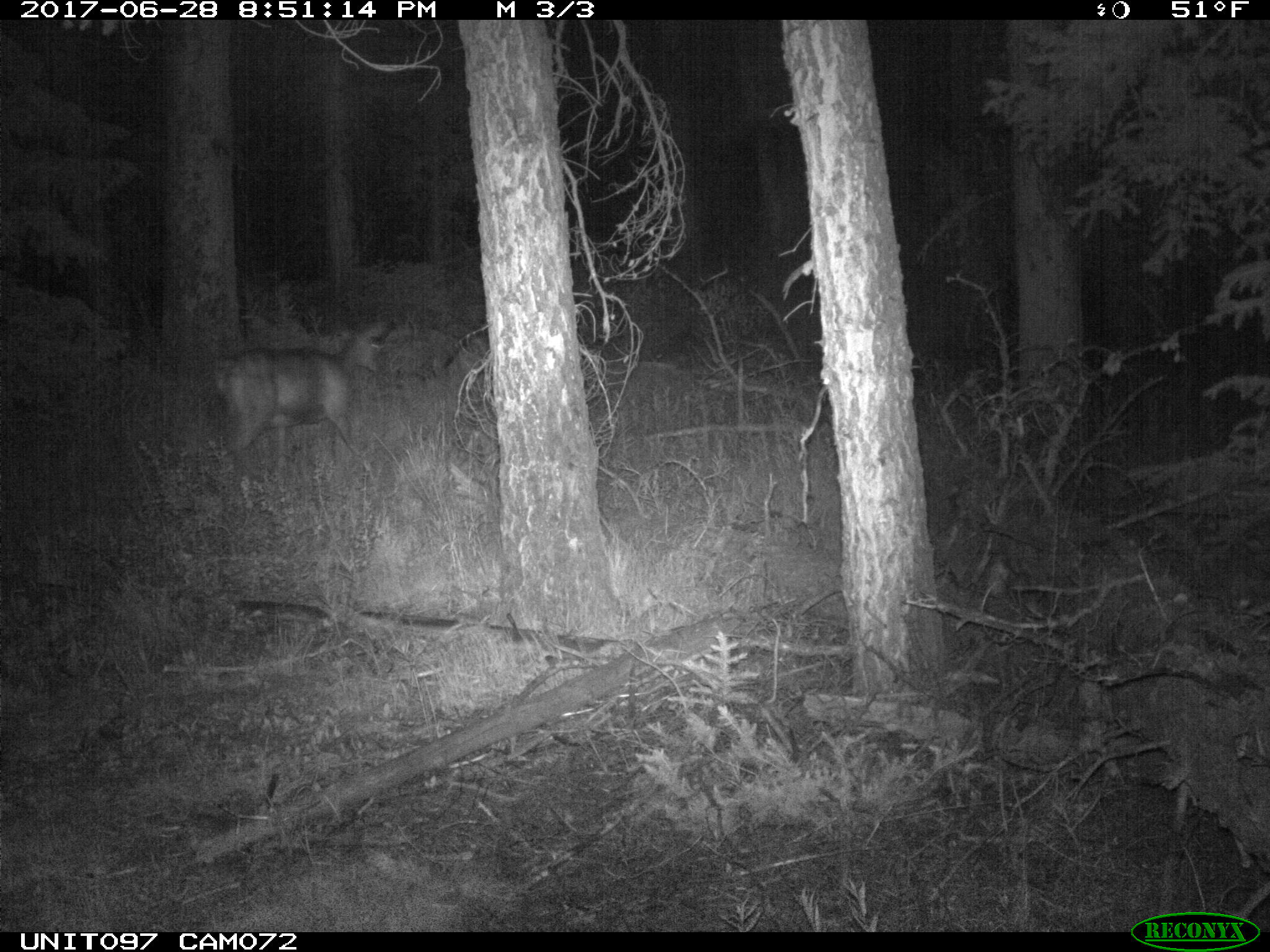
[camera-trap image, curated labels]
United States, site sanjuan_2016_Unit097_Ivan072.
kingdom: Animalia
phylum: Chordata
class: Mammalia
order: Artiodactyla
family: Cervidae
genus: Odocoileus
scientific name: Odocoileus hemionus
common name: mule deer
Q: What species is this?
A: Odocoileus hemionus (mule deer).